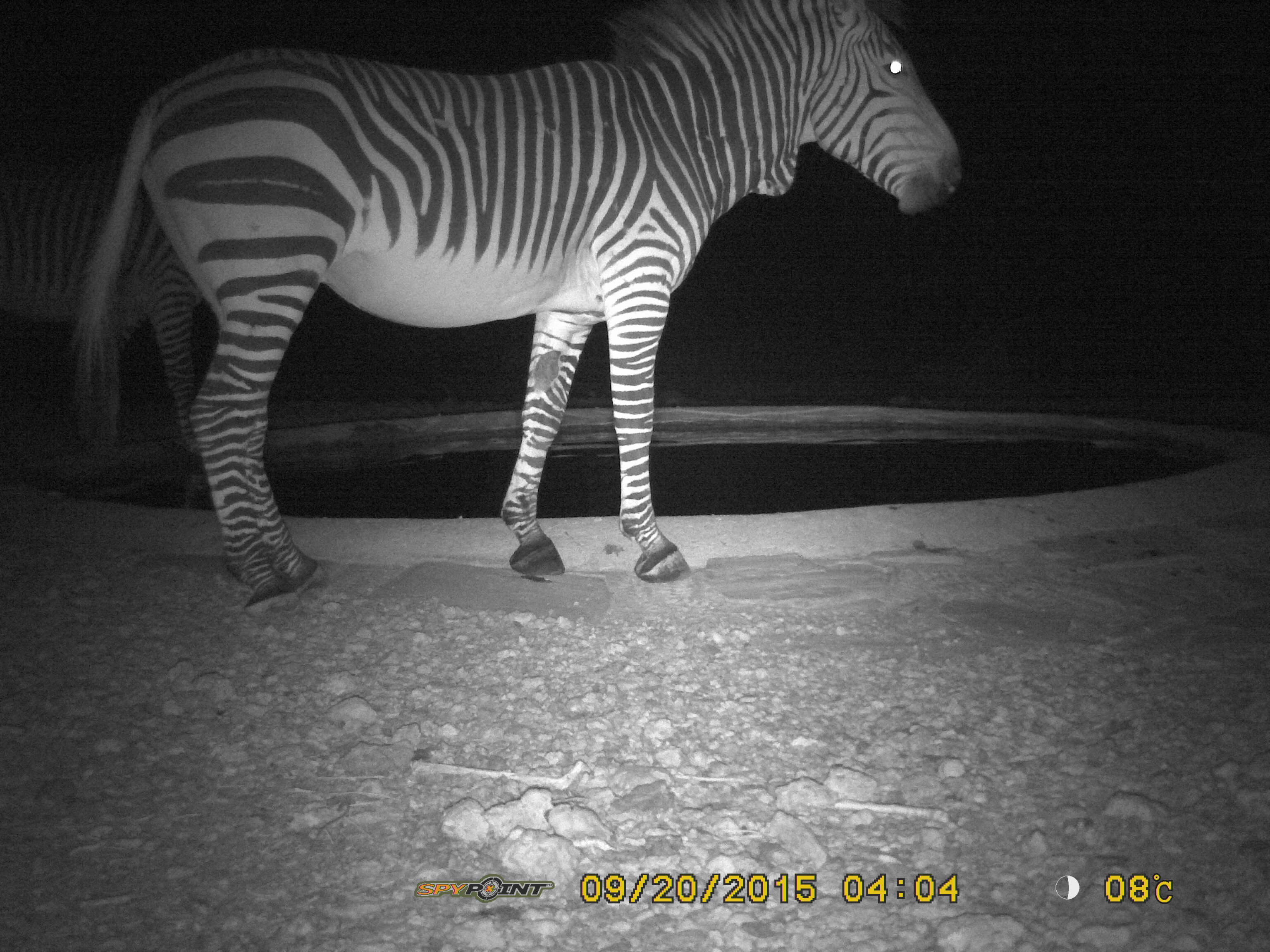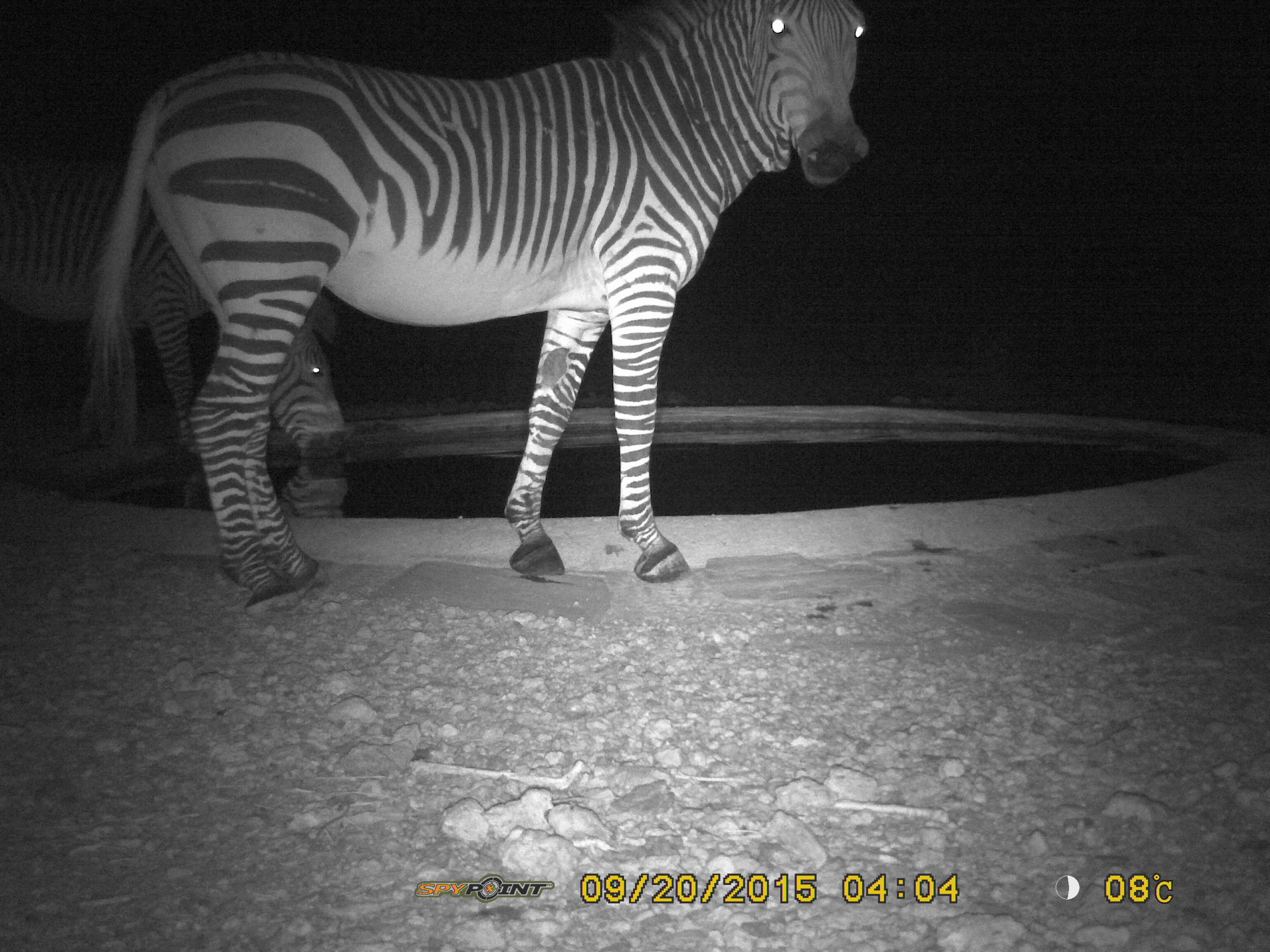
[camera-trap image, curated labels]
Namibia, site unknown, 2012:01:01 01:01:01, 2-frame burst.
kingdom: Animalia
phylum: Chordata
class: Mammalia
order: Perissodactyla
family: Equidae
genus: Equus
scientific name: Equus zebra hartmannae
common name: hartmann's mountain zebra